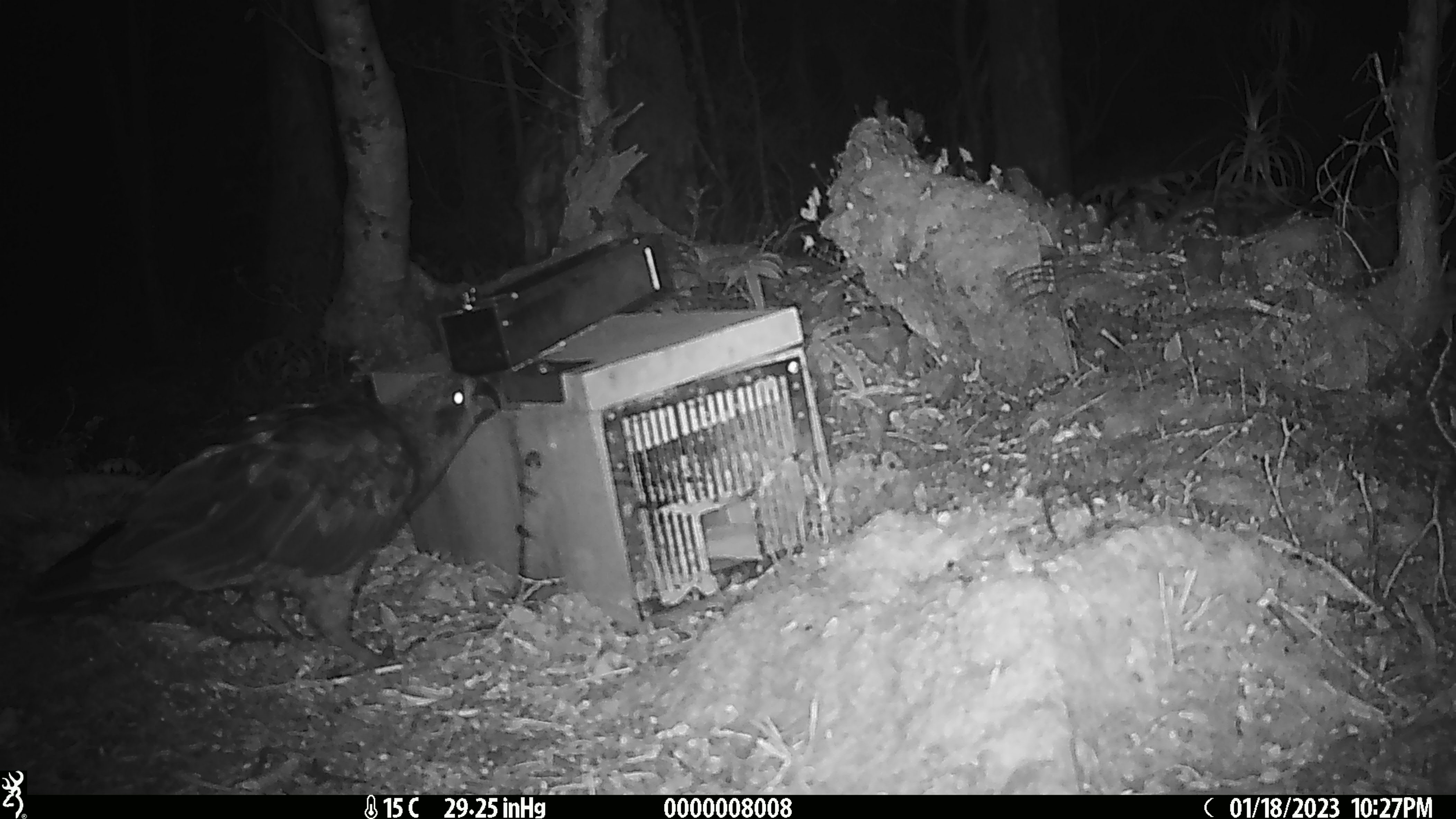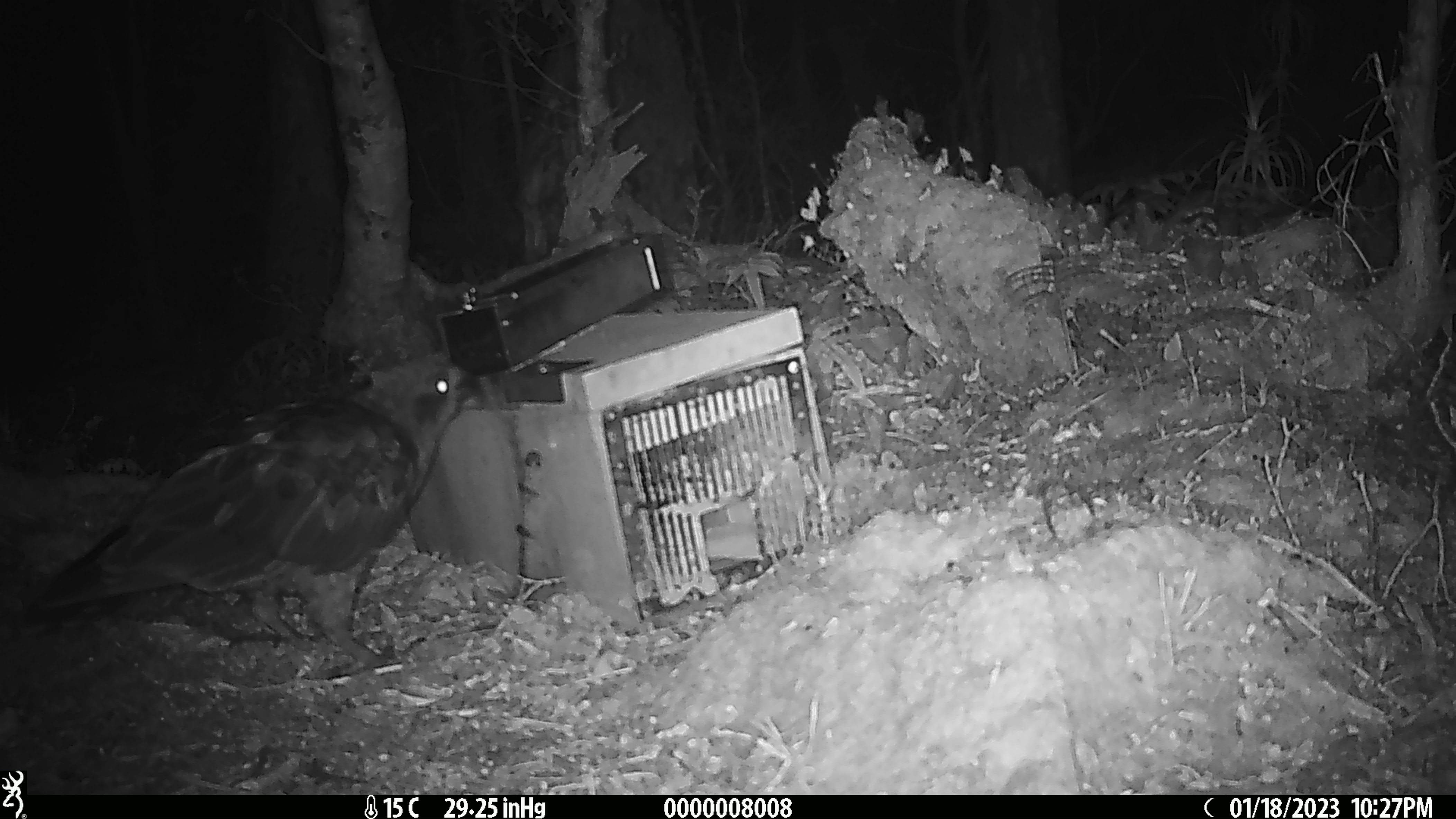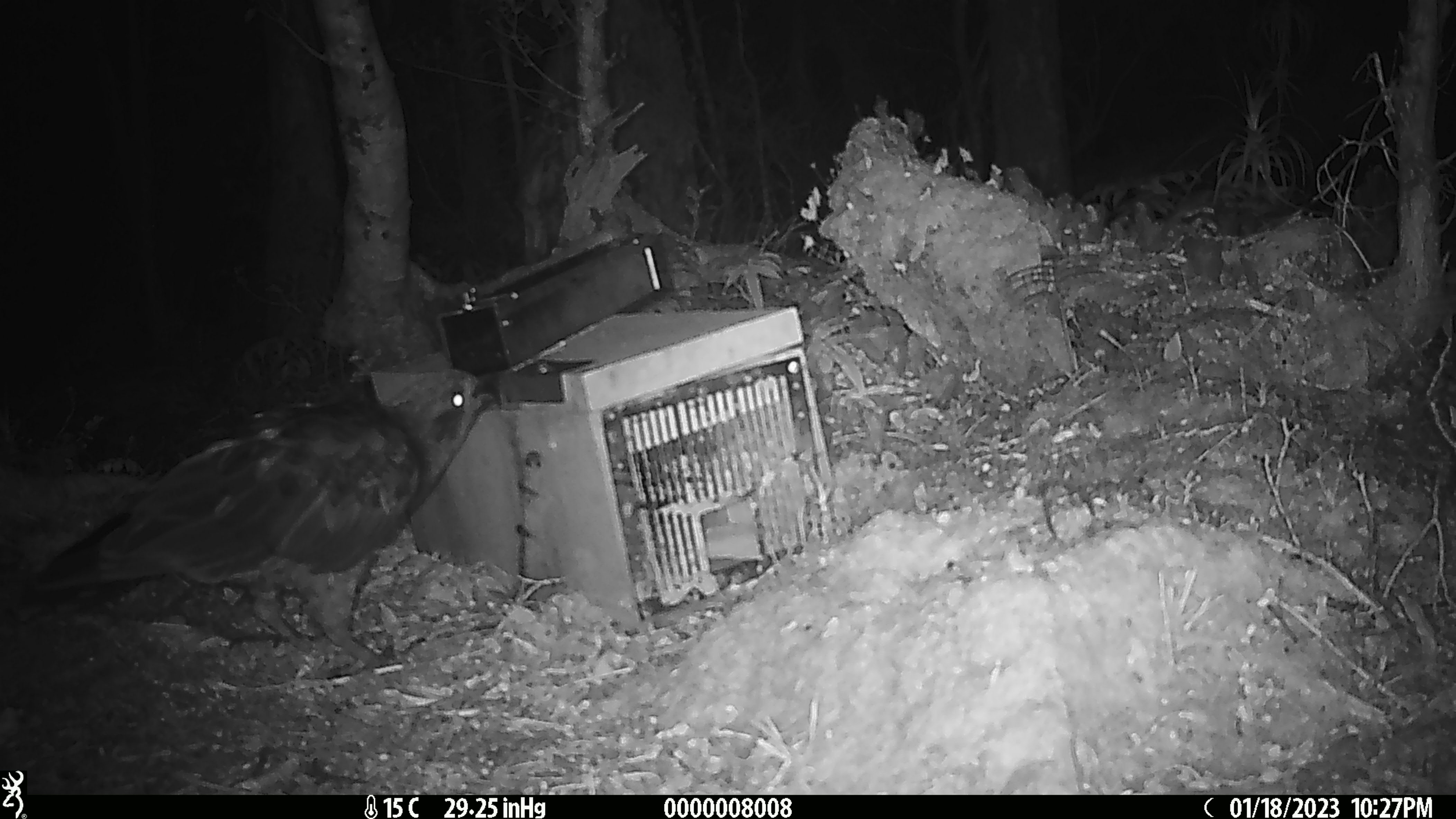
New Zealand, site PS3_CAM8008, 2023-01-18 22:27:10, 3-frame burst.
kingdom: Animalia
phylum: Chordata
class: Aves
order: Psittaciformes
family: Strigopidae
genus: Nestor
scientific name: Nestor notabilis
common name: kea